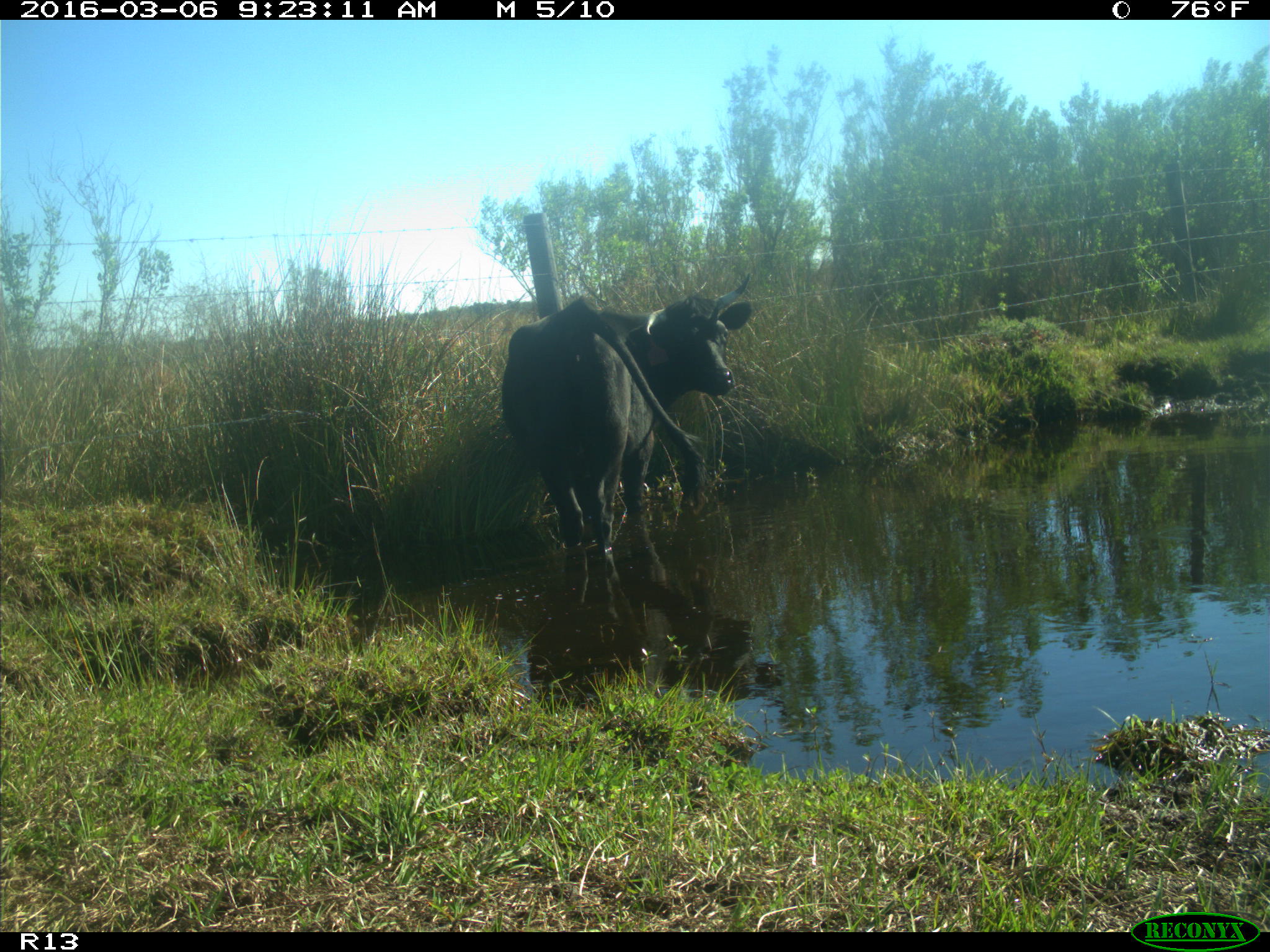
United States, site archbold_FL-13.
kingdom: Animalia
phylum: Chordata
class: Mammalia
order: Artiodactyla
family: Bovidae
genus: Bos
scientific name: Bos taurus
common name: domestic cow